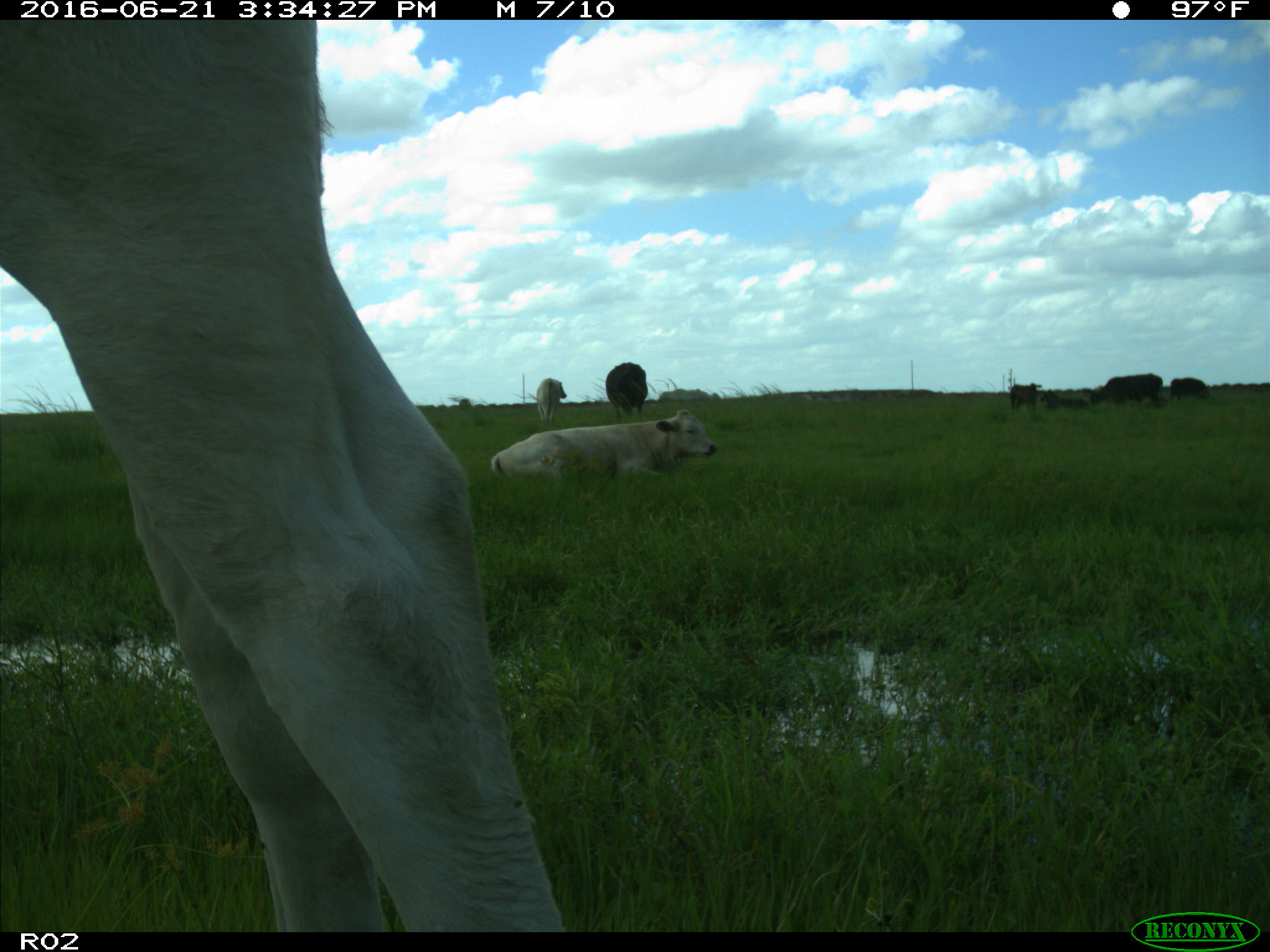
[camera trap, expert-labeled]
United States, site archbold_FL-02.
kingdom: Animalia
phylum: Chordata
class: Mammalia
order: Artiodactyla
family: Bovidae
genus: Bos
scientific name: Bos taurus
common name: domestic cow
Bos taurus (domestic cow).